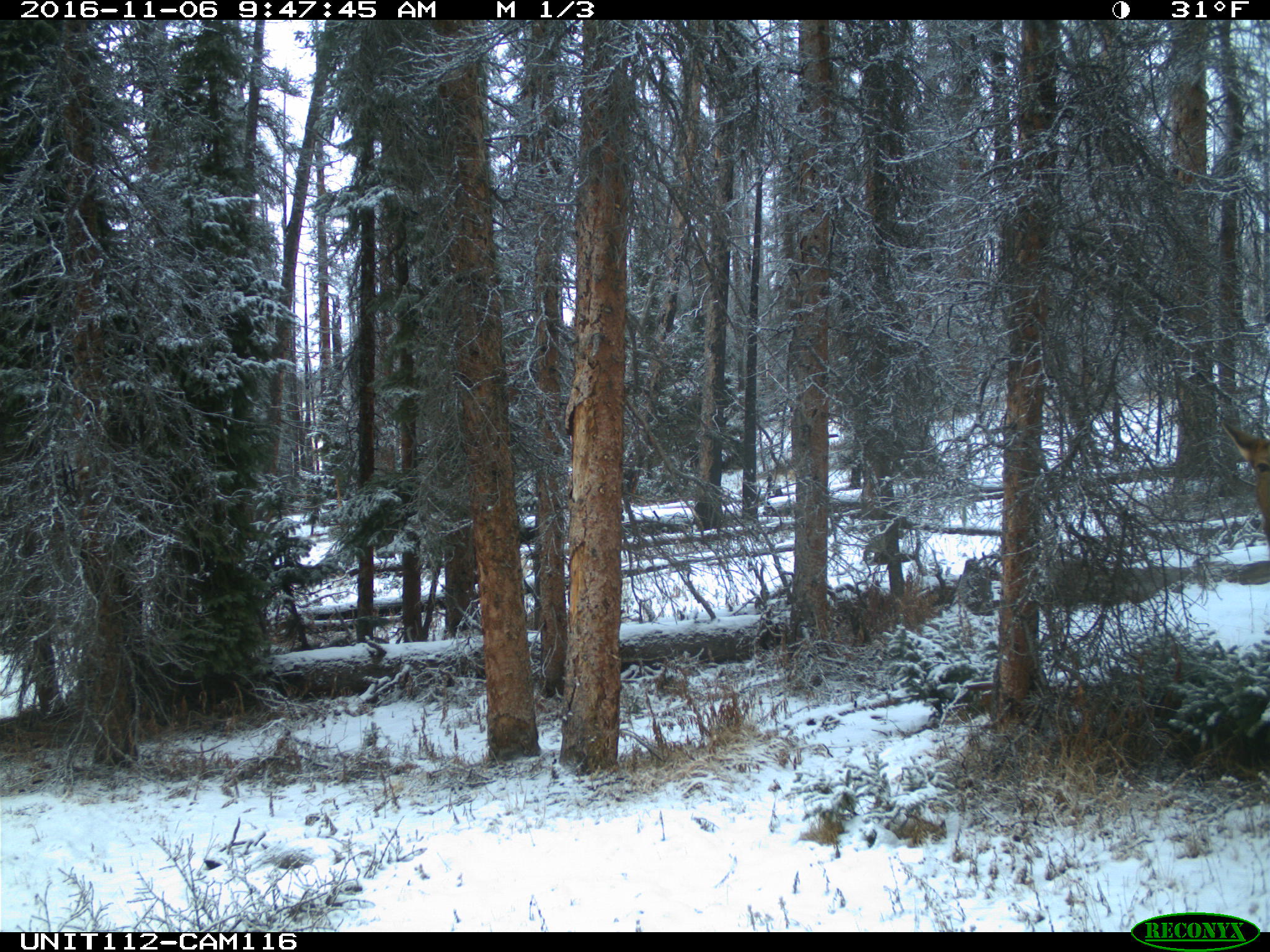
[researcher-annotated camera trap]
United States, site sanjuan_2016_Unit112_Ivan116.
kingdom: Animalia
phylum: Chordata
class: Mammalia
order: Artiodactyla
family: Cervidae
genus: Cervus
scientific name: Cervus elaphus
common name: red deer